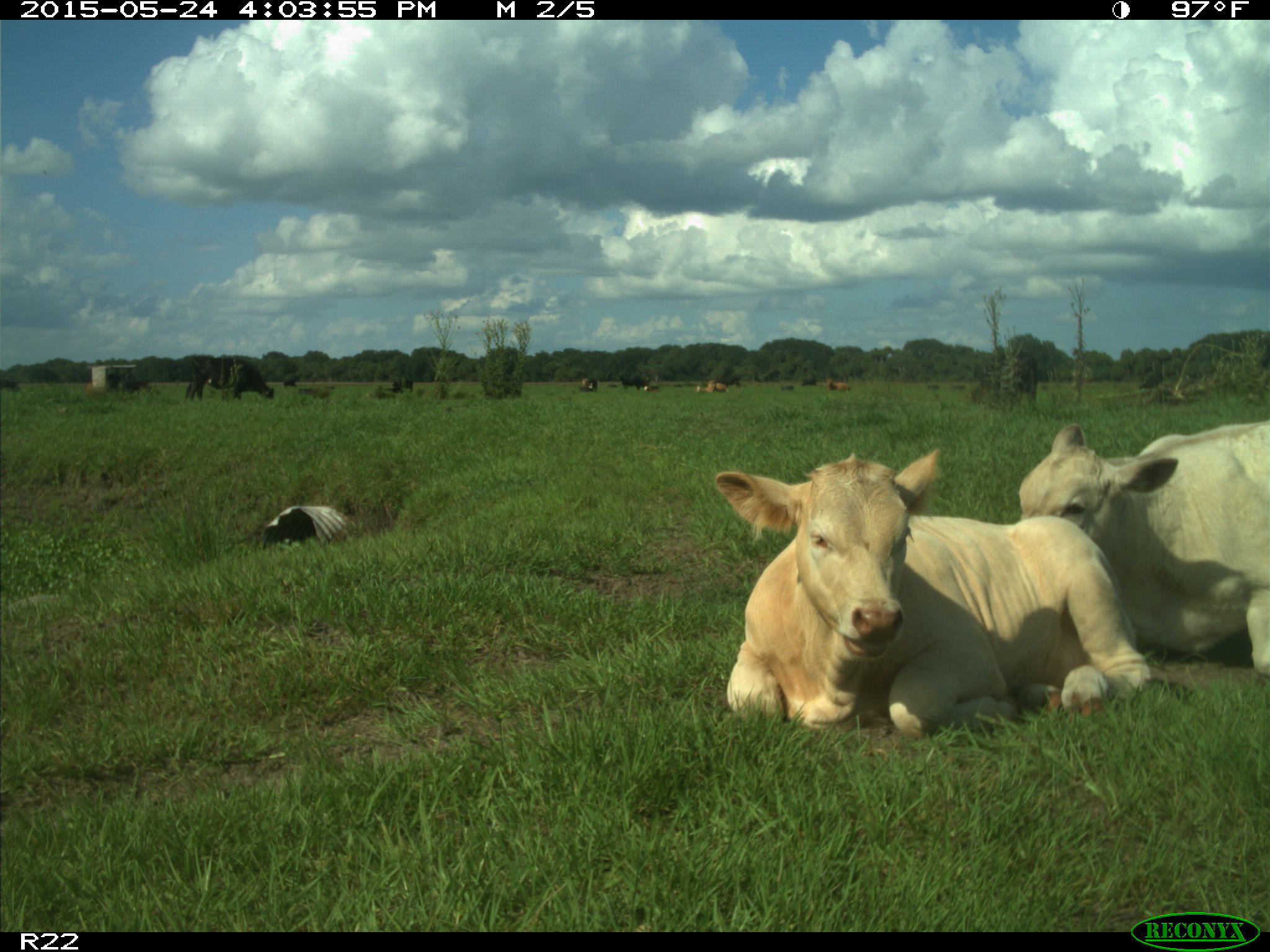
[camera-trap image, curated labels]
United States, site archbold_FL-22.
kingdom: Animalia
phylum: Chordata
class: Mammalia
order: Artiodactyla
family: Bovidae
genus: Bos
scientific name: Bos taurus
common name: domestic cow